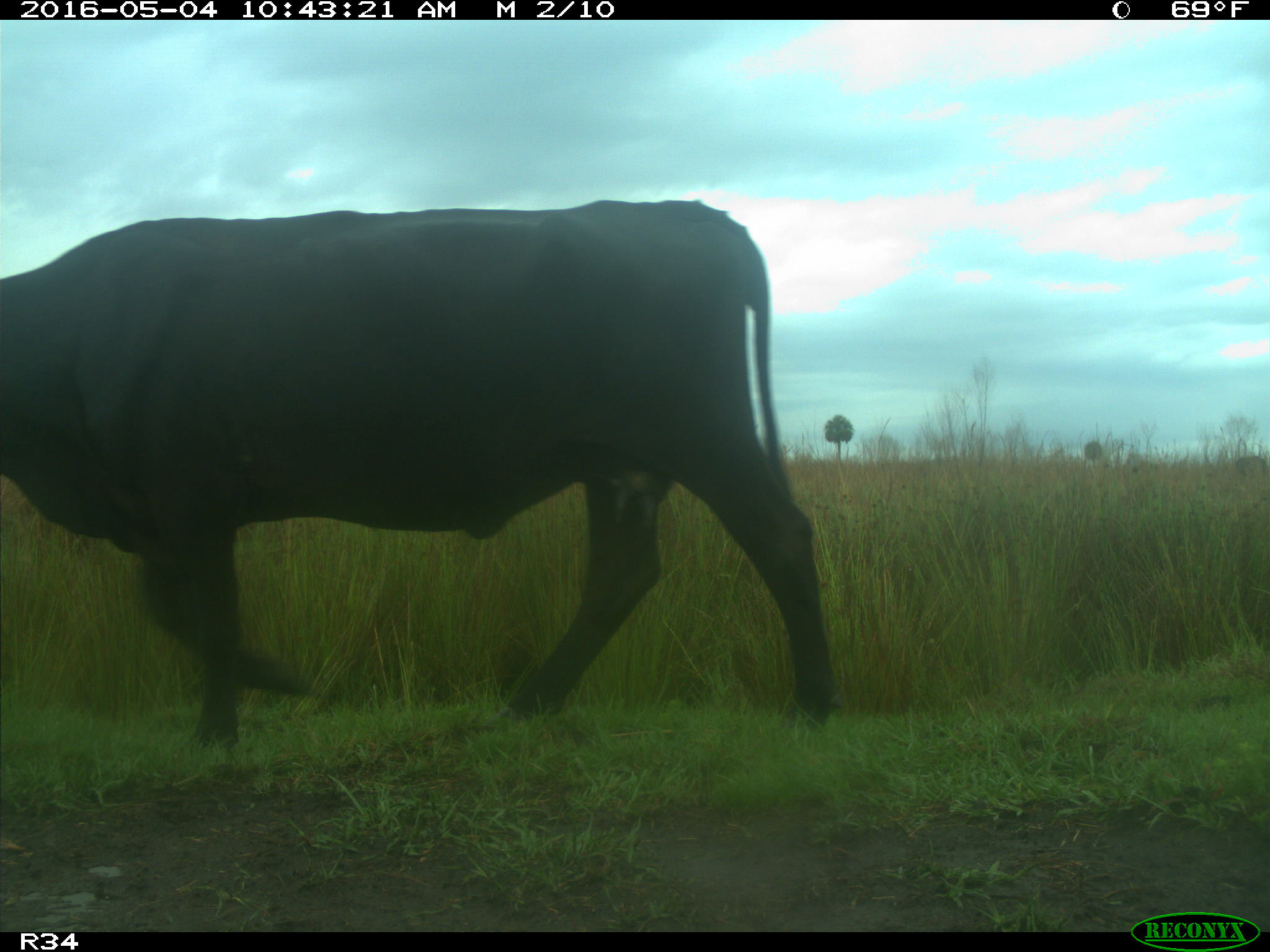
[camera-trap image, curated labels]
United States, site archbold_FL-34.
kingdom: Animalia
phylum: Chordata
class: Mammalia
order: Artiodactyla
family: Bovidae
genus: Bos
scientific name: Bos taurus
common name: domestic cow